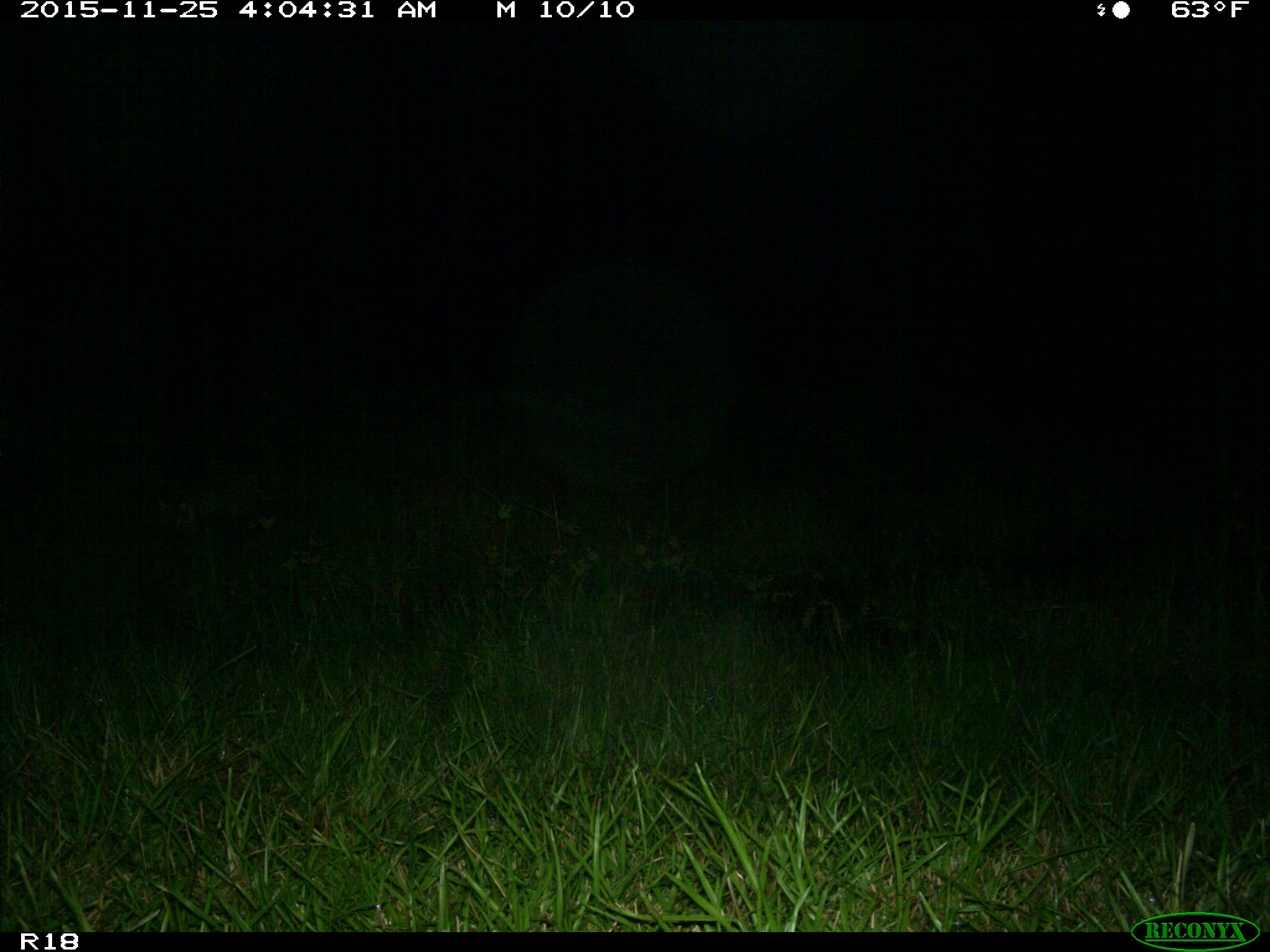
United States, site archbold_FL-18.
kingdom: Animalia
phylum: Chordata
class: Mammalia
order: Carnivora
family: Felidae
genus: Lynx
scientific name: Lynx rufus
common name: bobcat